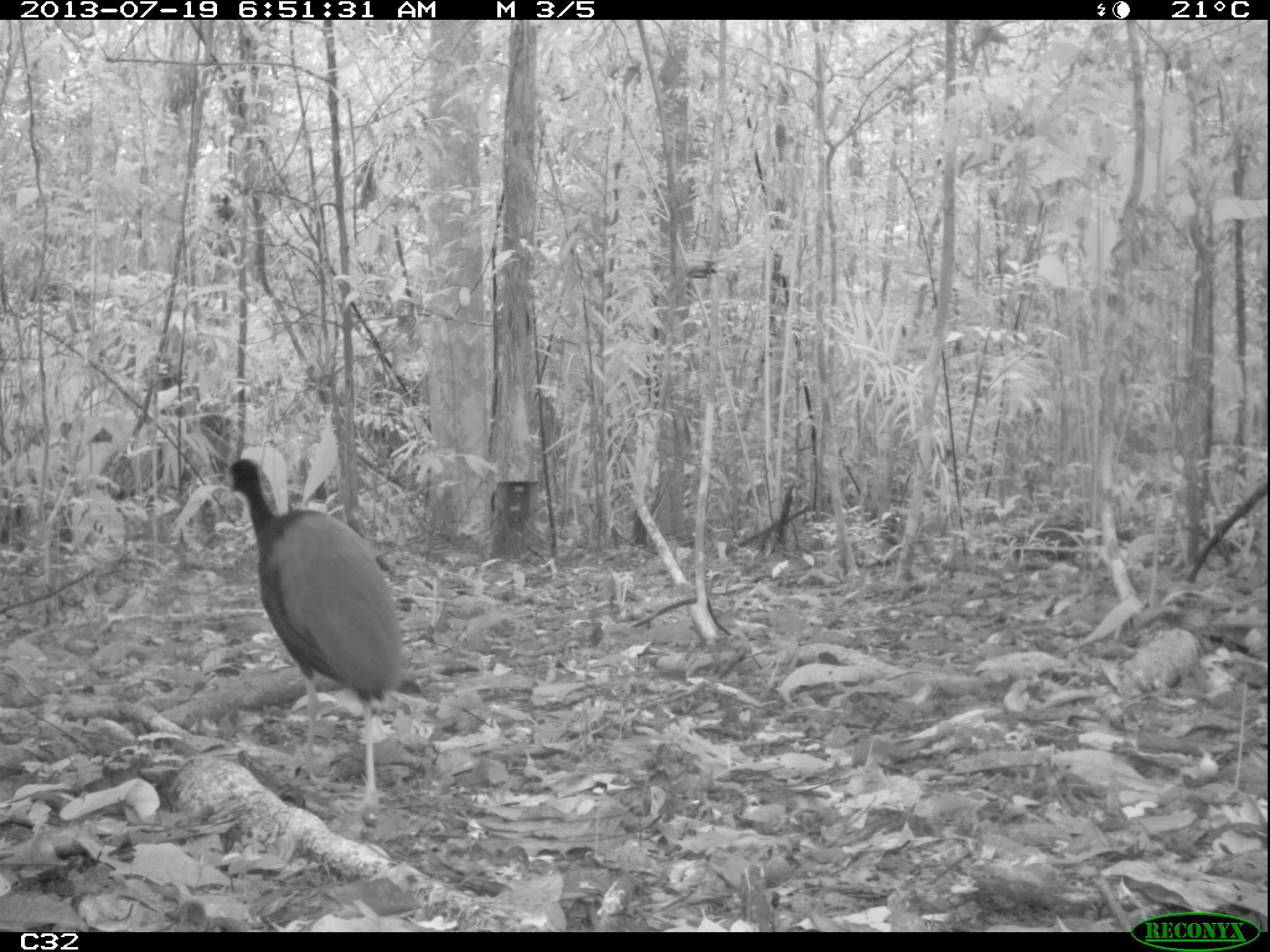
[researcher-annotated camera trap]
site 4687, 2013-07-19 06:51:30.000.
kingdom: Animalia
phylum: Chordata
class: Aves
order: Gruiformes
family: Psophiidae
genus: Psophia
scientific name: Psophia crepitans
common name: gray-winged trumpeter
Psophia crepitans (gray-winged trumpeter), count 3, age adult.